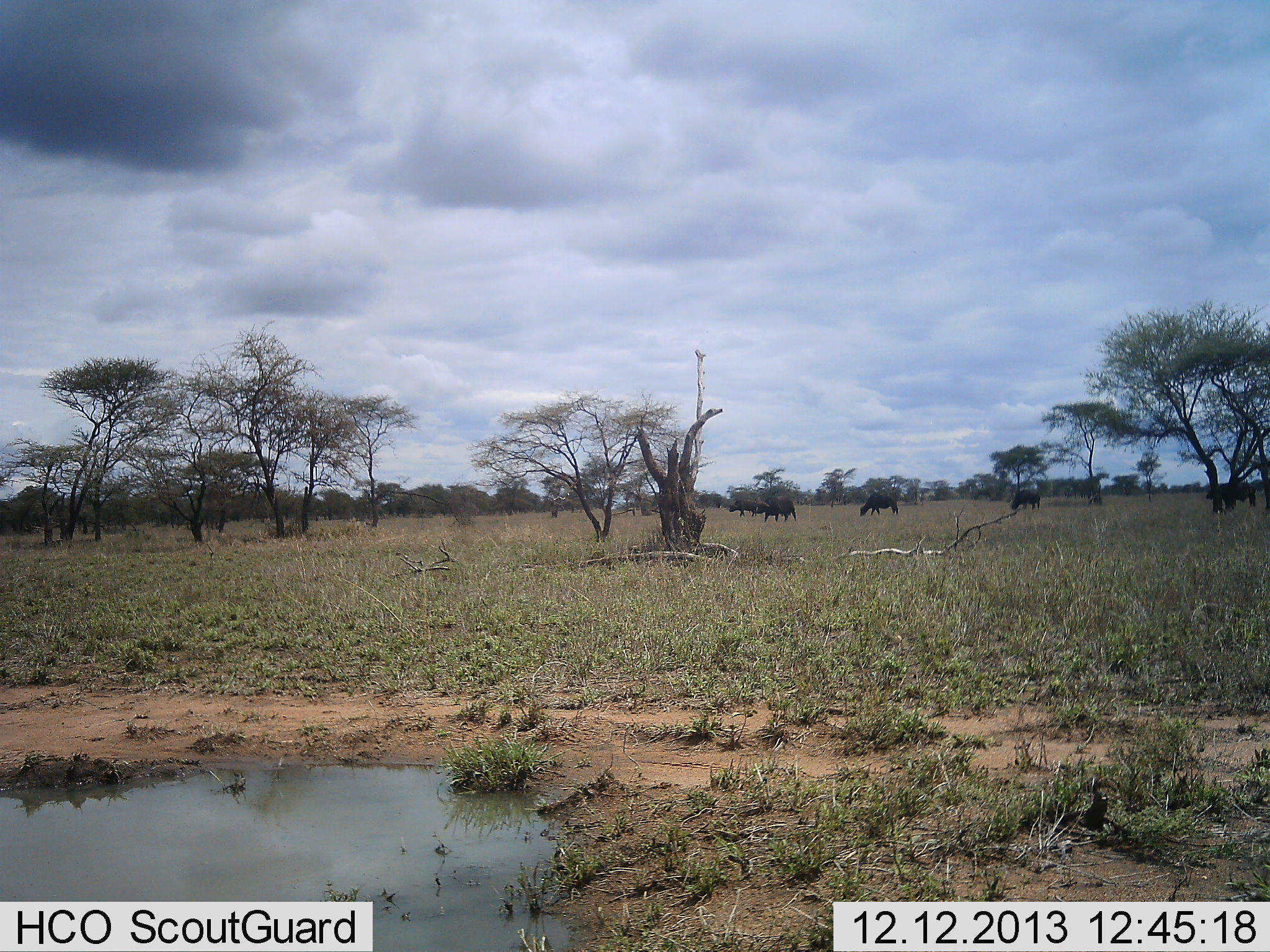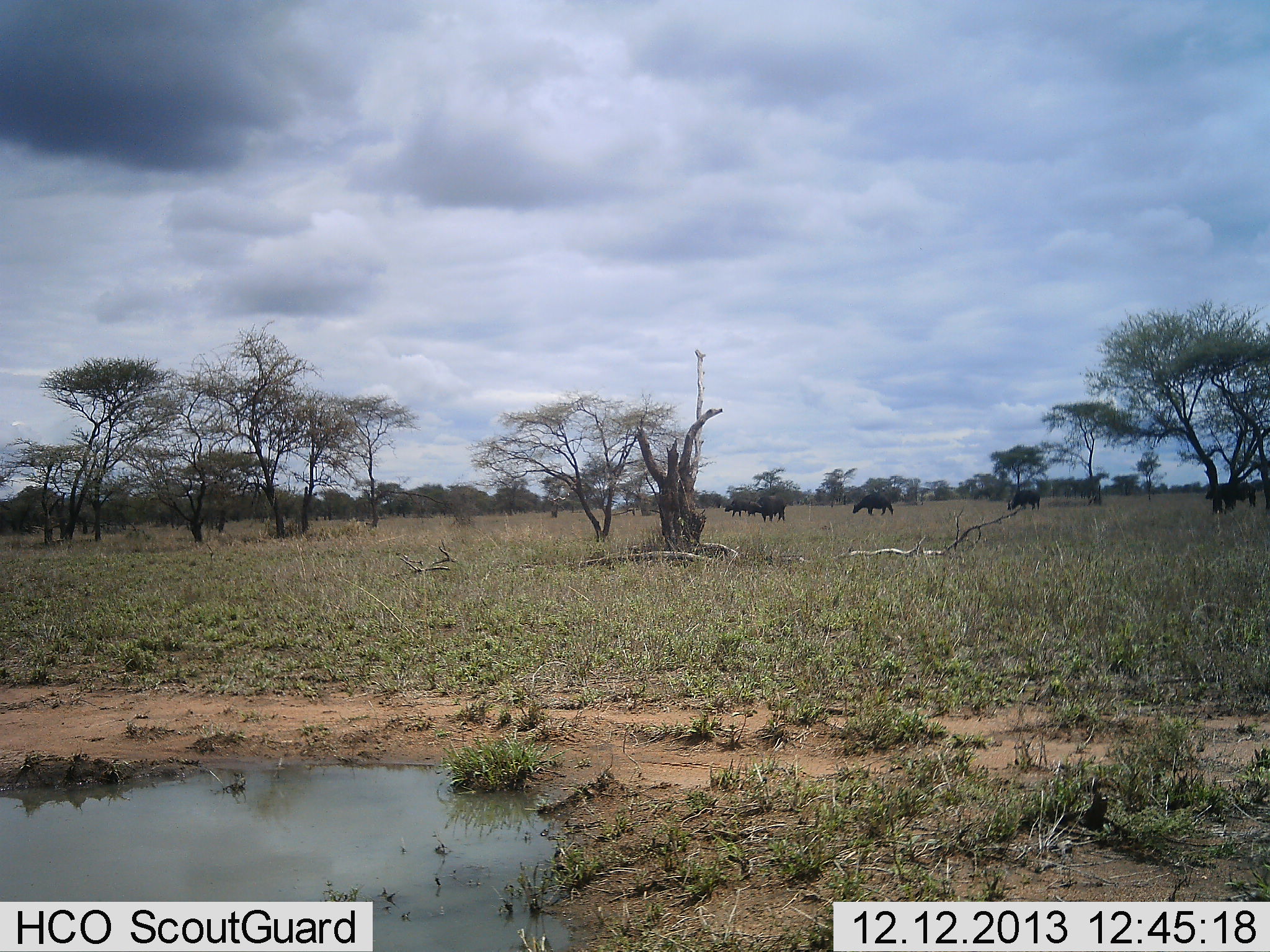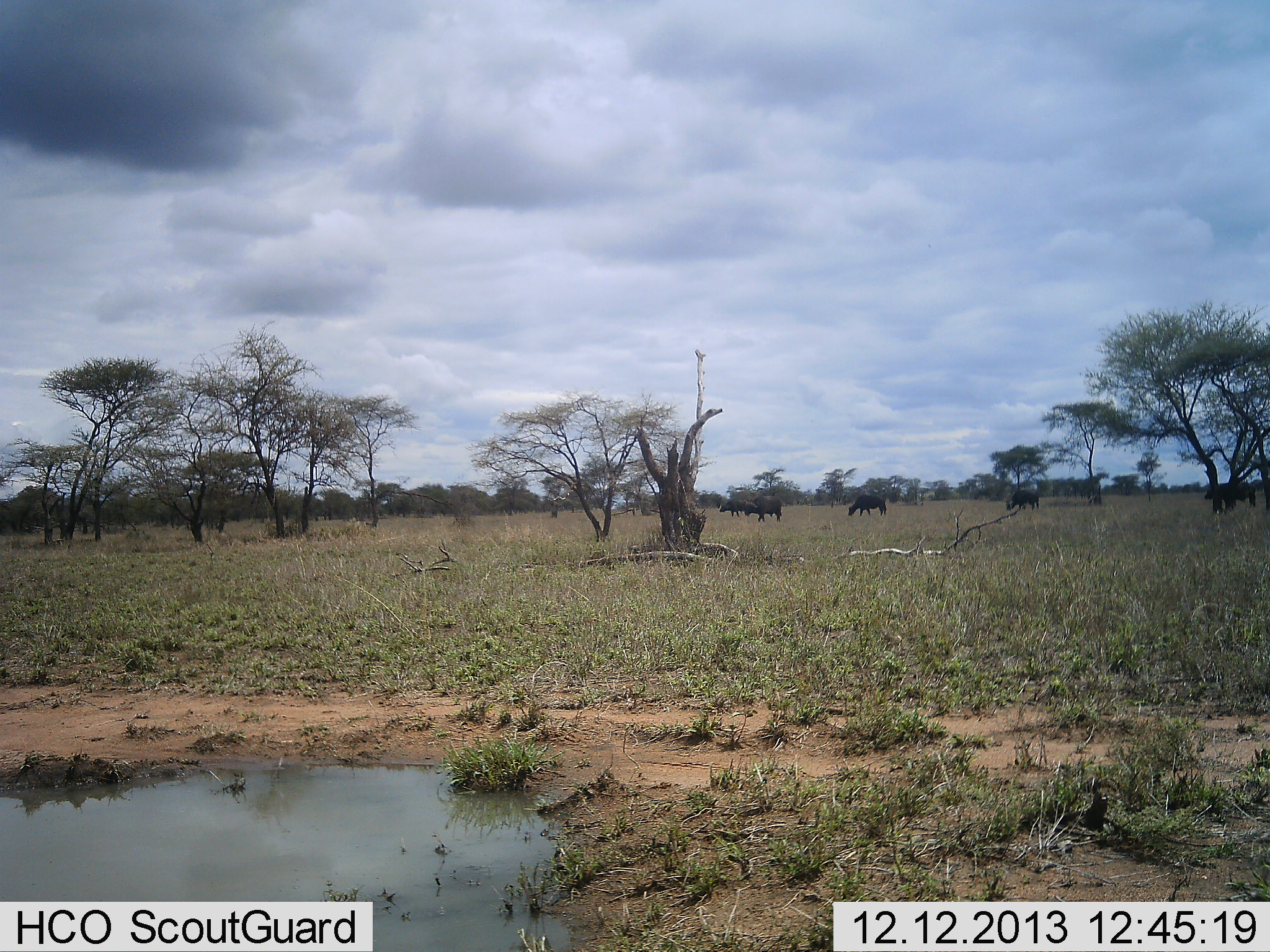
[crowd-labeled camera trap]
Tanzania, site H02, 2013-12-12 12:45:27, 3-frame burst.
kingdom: Animalia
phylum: Chordata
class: Mammalia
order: Artiodactyla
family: Bovidae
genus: Syncerus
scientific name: Syncerus caffer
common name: cape buffalo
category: buffalo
Buffalo (cape buffalo) (Syncerus caffer), count 5. Behavior (volunteer vote fractions): standing 50%, resting 0%, moving 80%, interacting 0%. Young present (vote fraction): 0%. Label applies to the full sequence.